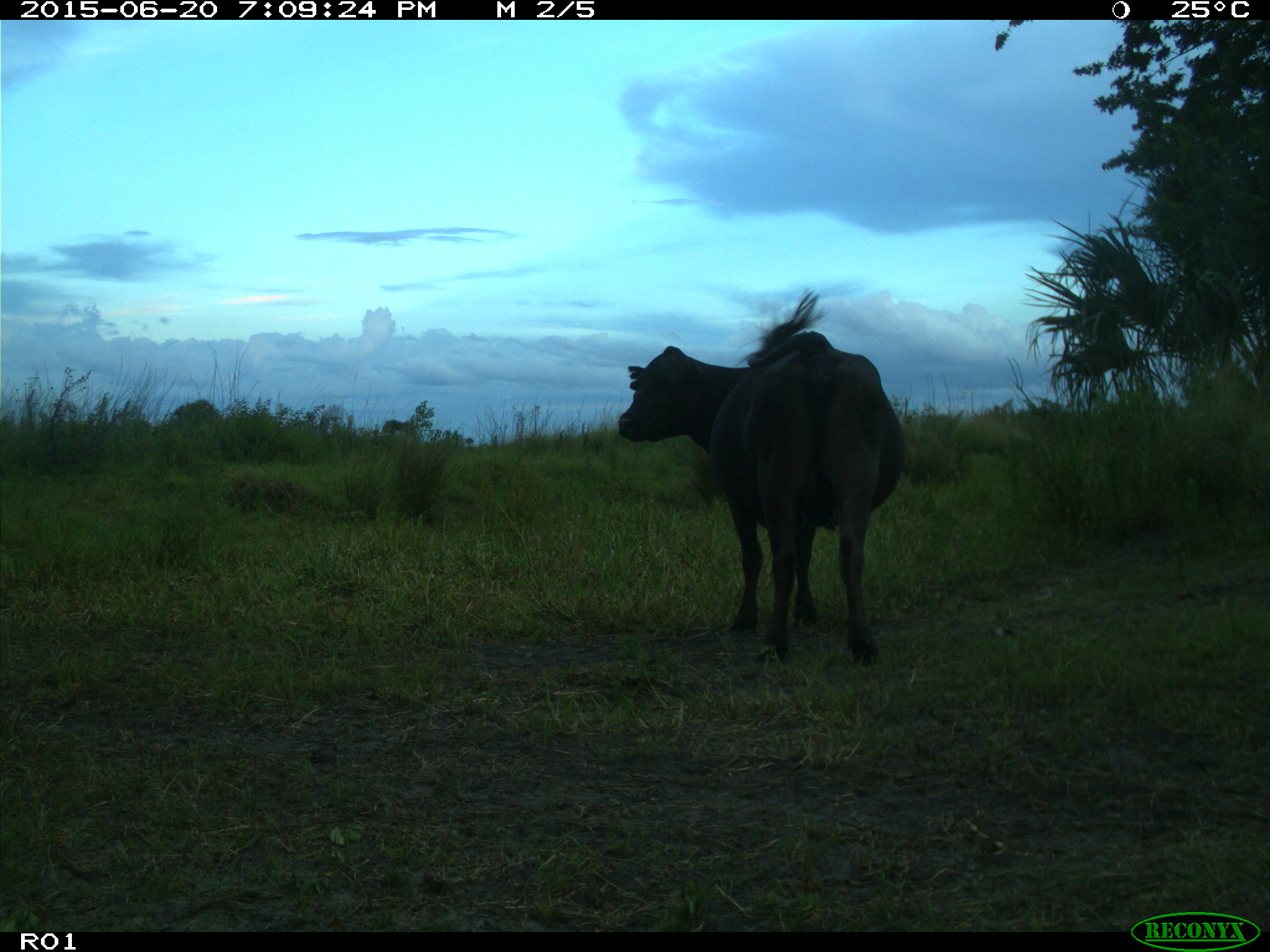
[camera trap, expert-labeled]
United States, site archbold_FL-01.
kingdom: Animalia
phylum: Chordata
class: Mammalia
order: Artiodactyla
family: Bovidae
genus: Bos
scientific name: Bos taurus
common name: domestic cow